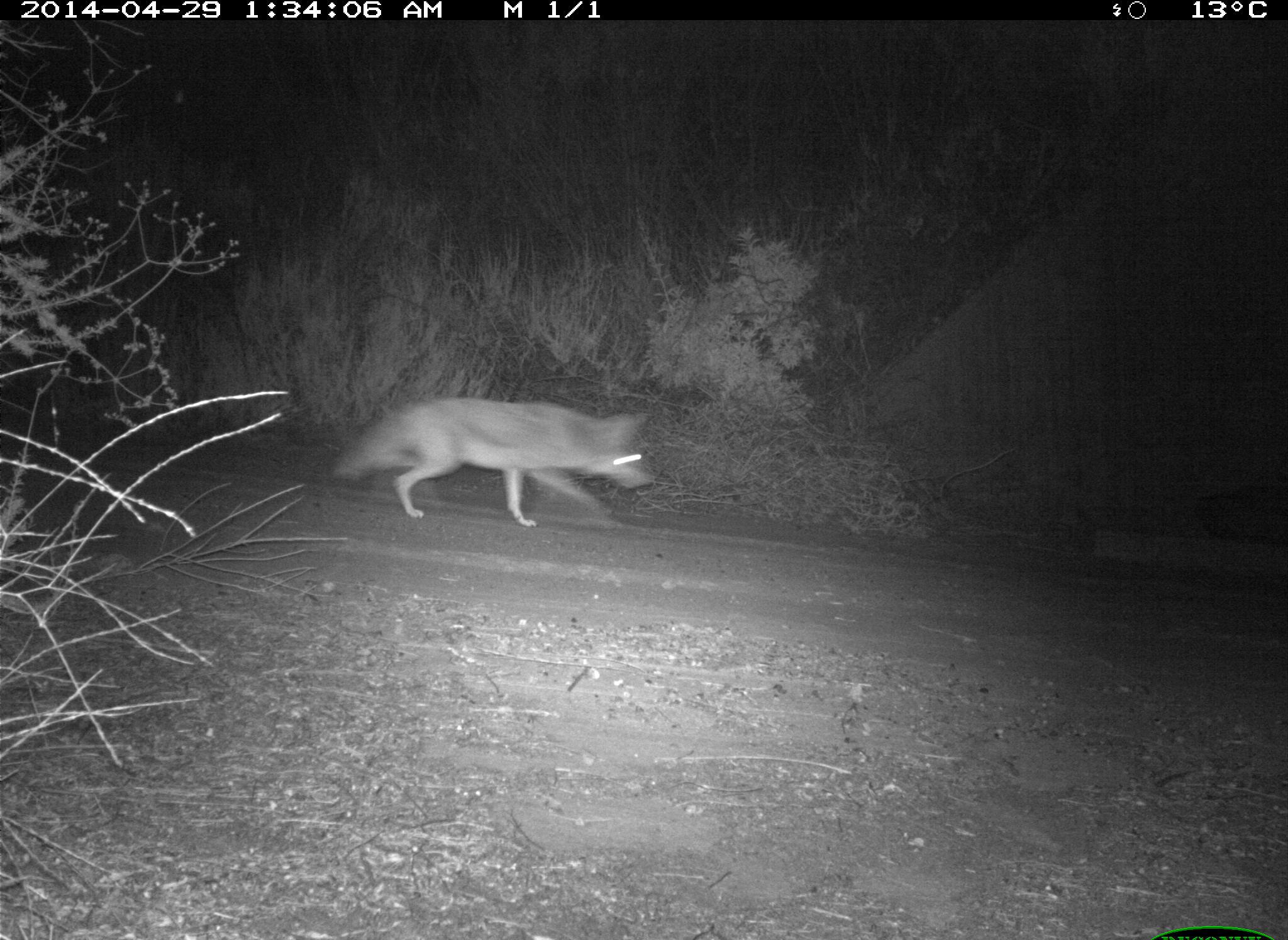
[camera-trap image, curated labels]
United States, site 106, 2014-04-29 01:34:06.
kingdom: Animalia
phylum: Chordata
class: Mammalia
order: Carnivora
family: Canidae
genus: Canis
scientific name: Canis latrans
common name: coyote